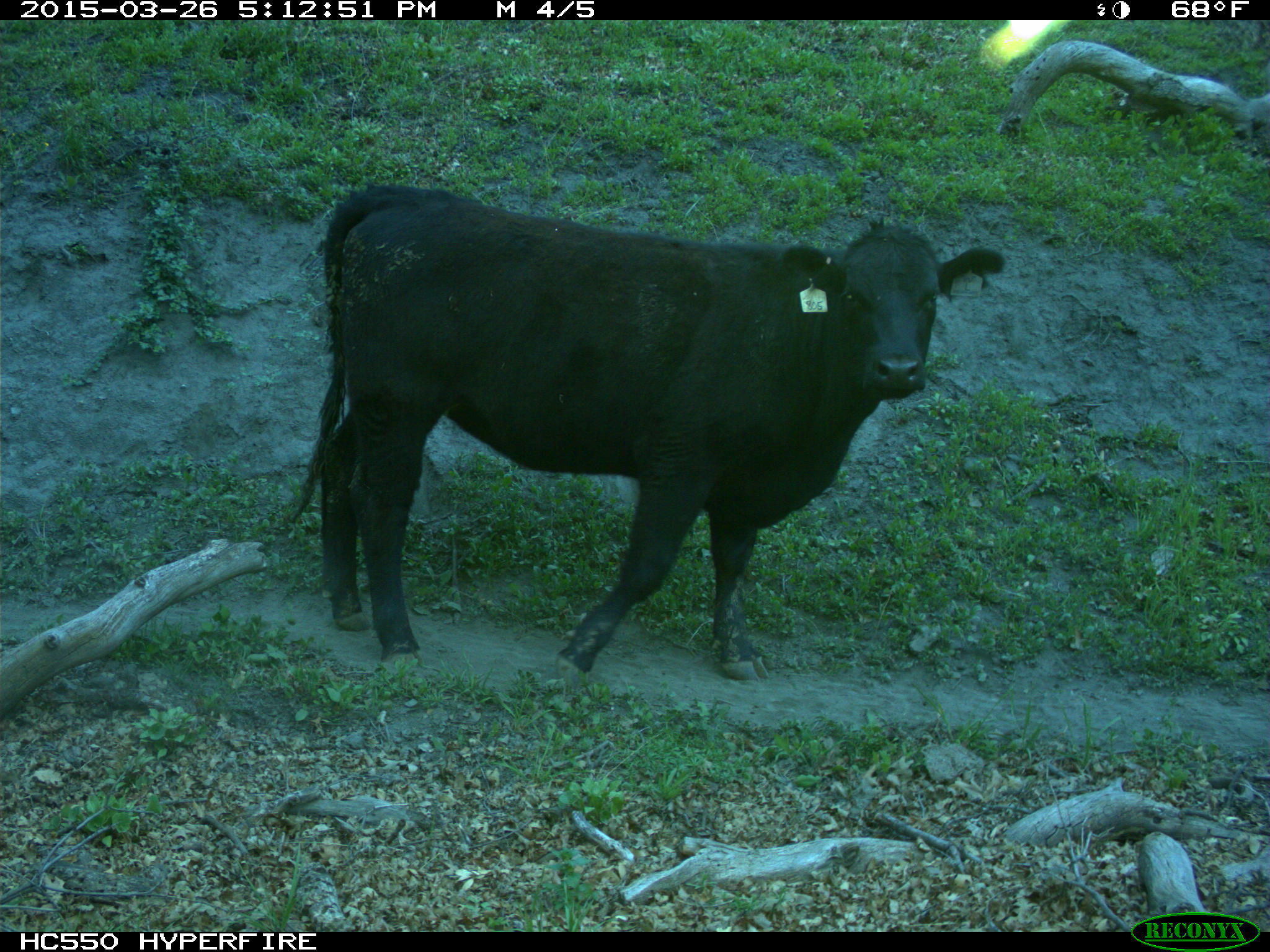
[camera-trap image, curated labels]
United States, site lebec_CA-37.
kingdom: Animalia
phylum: Chordata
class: Mammalia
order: Artiodactyla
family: Bovidae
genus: Bos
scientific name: Bos taurus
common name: domestic cow